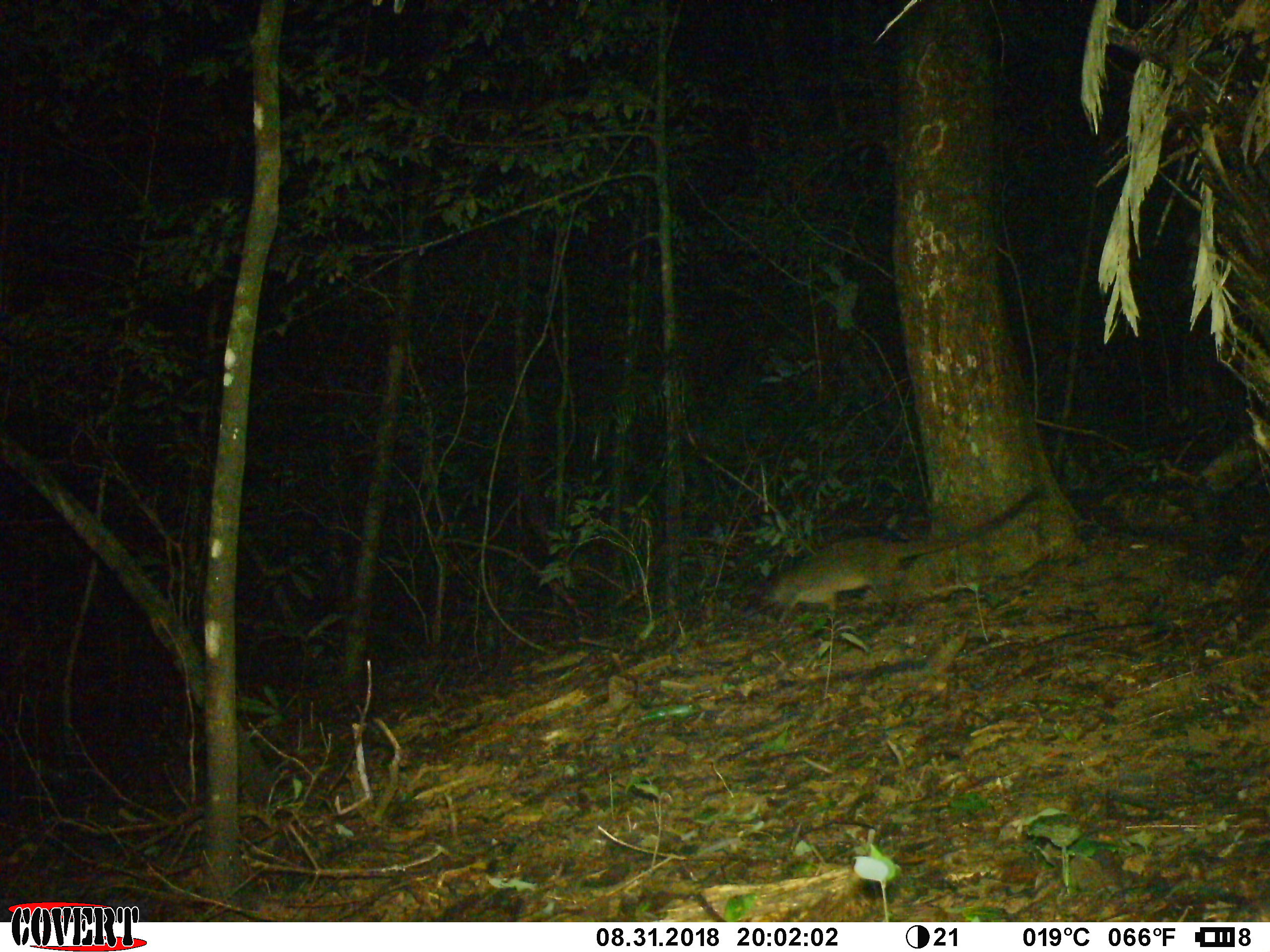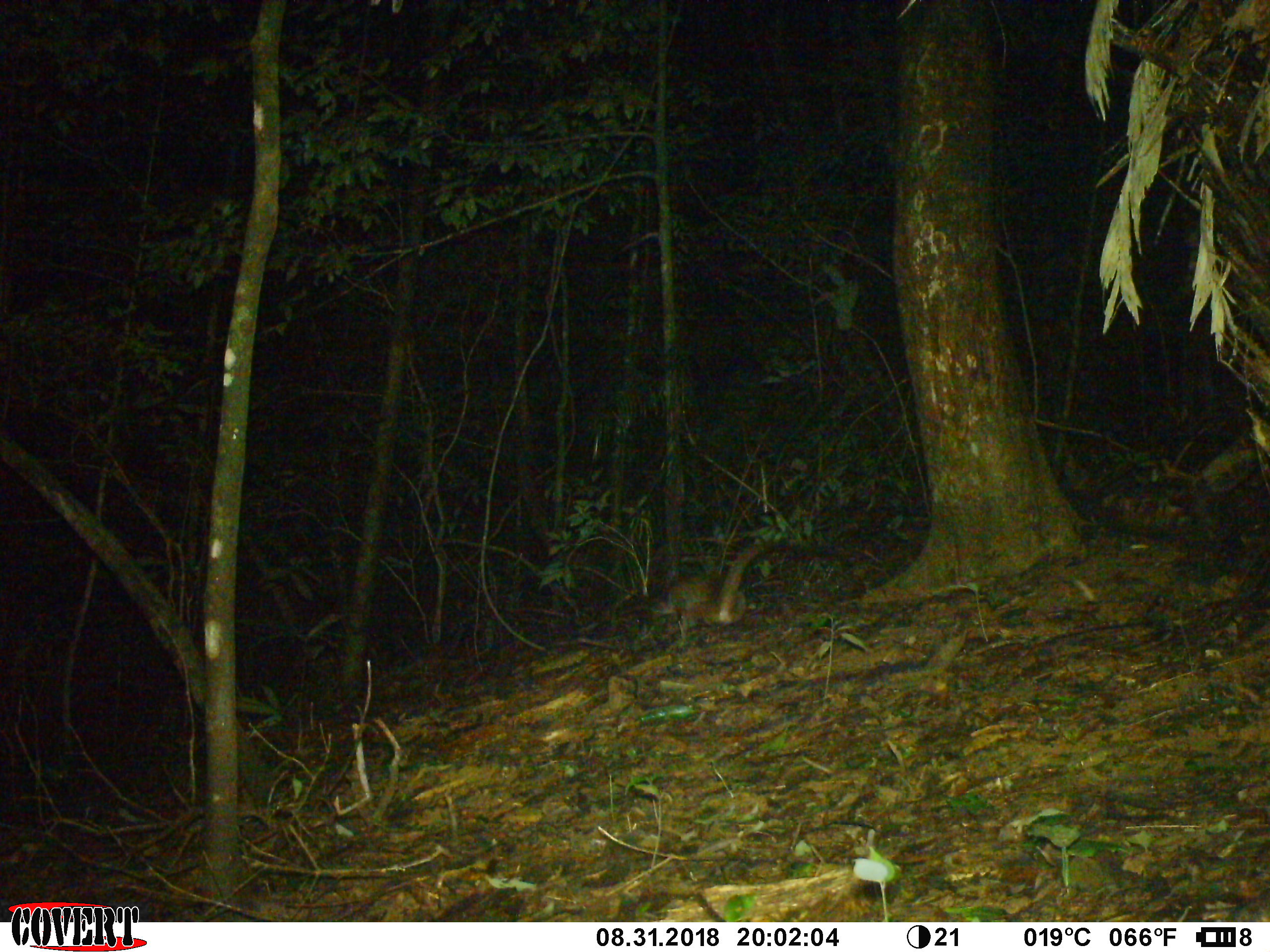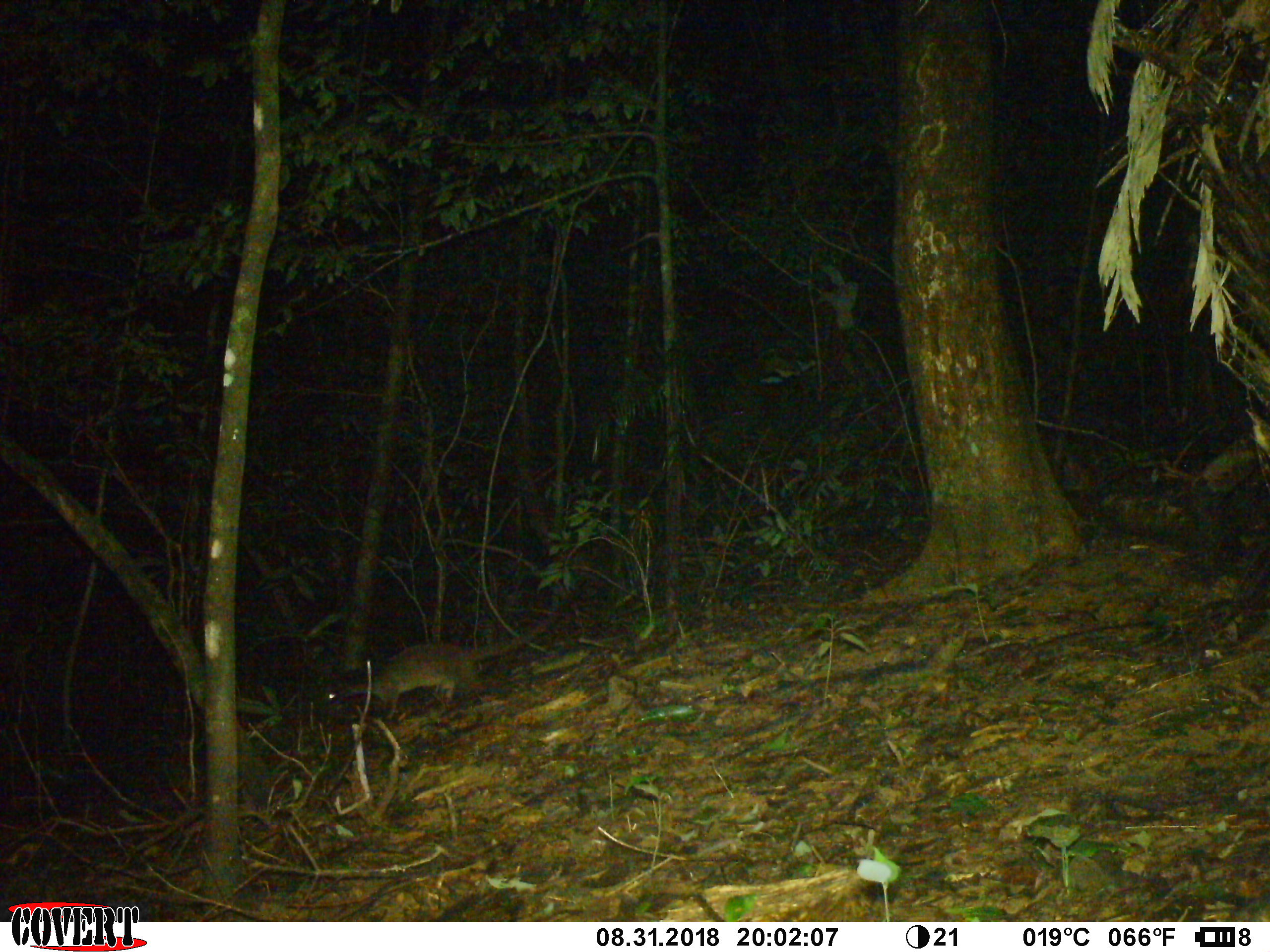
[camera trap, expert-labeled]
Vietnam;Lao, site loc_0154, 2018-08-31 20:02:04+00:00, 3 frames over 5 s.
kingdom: Animalia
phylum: Chordata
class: Mammalia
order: Carnivora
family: Viverridae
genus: Paguma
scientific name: Paguma larvata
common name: masked palm civet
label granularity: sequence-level